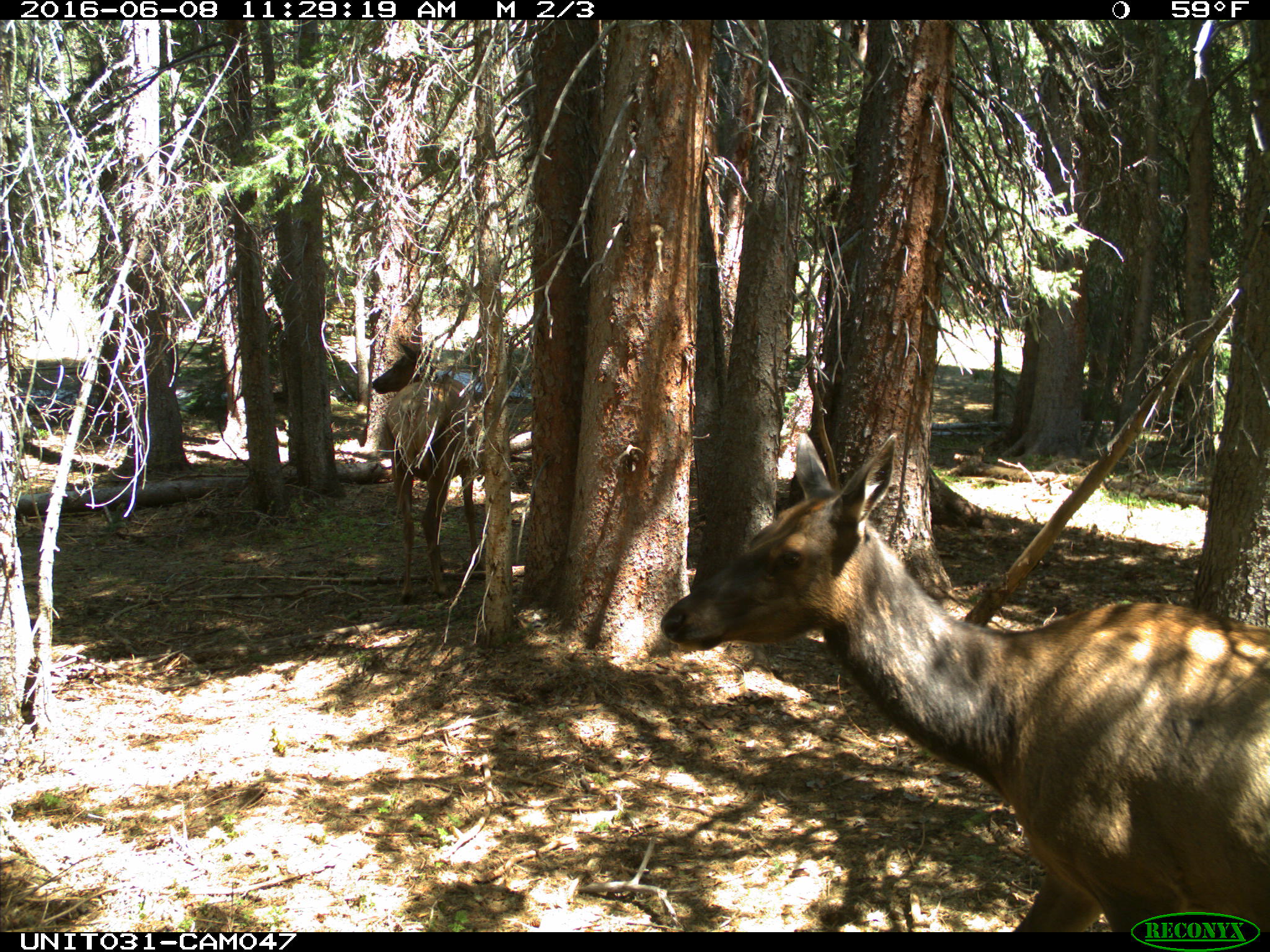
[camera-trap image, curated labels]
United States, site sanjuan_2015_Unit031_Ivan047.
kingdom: Animalia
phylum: Chordata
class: Mammalia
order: Artiodactyla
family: Cervidae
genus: Cervus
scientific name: Cervus elaphus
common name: red deer